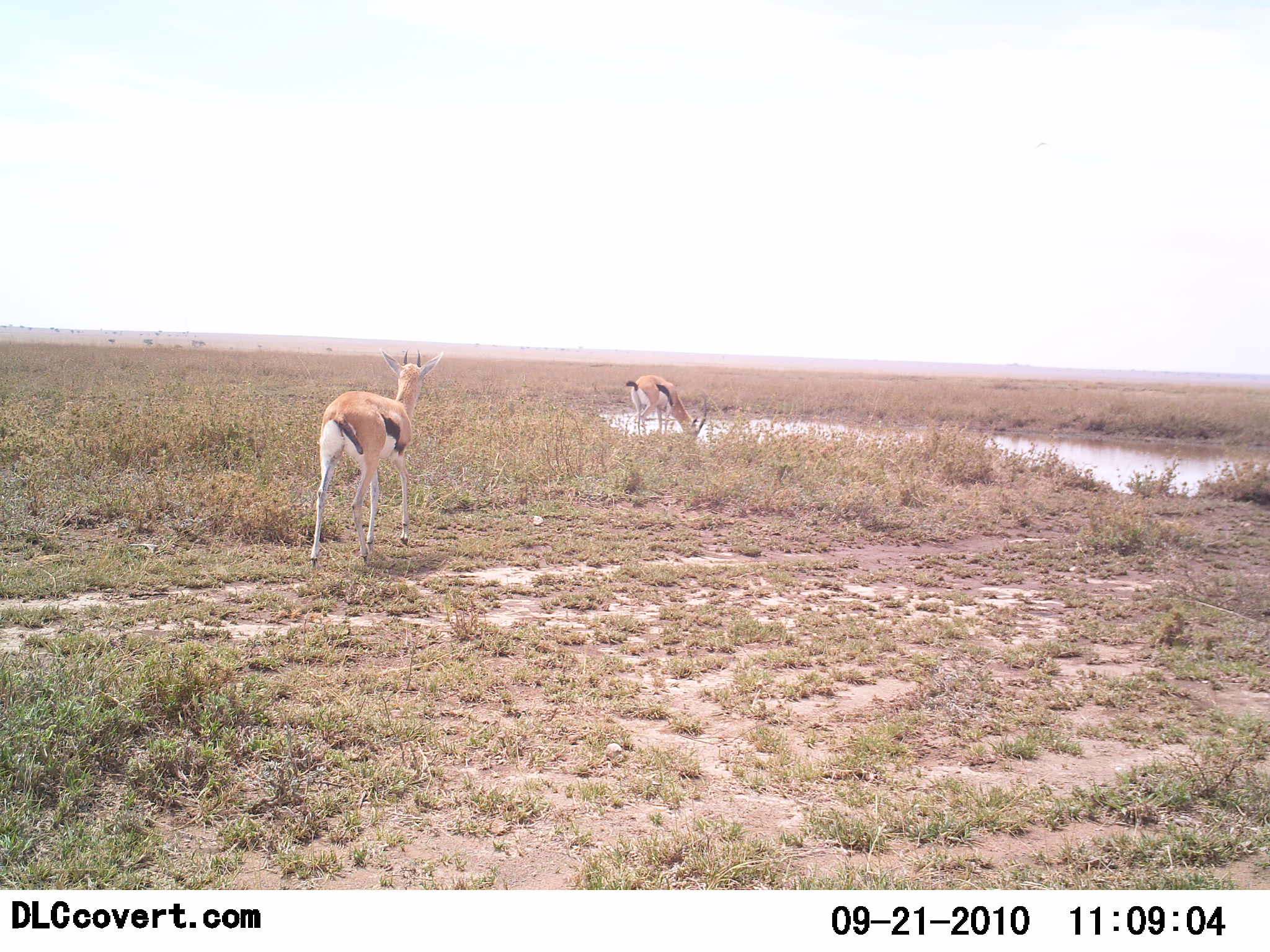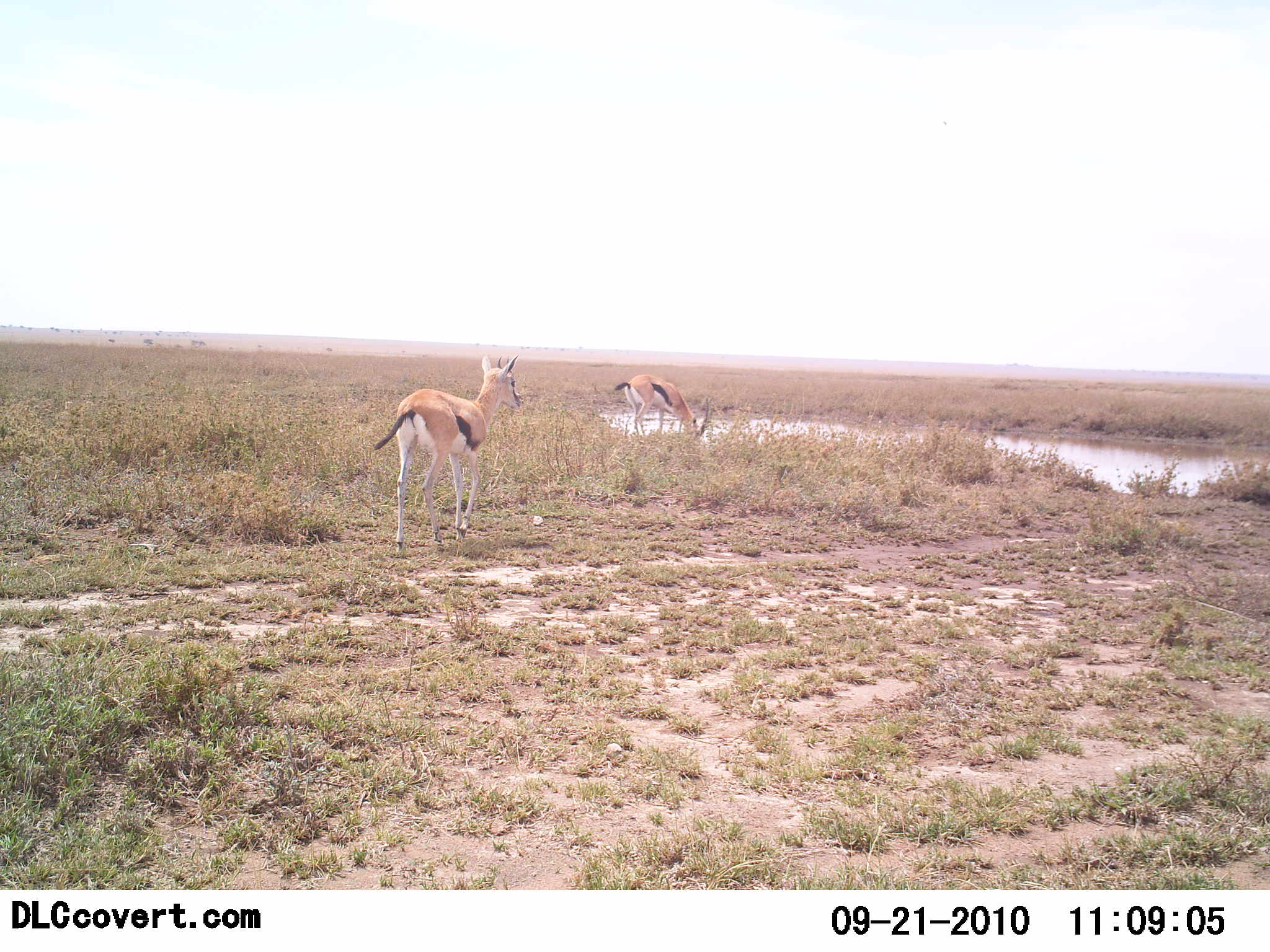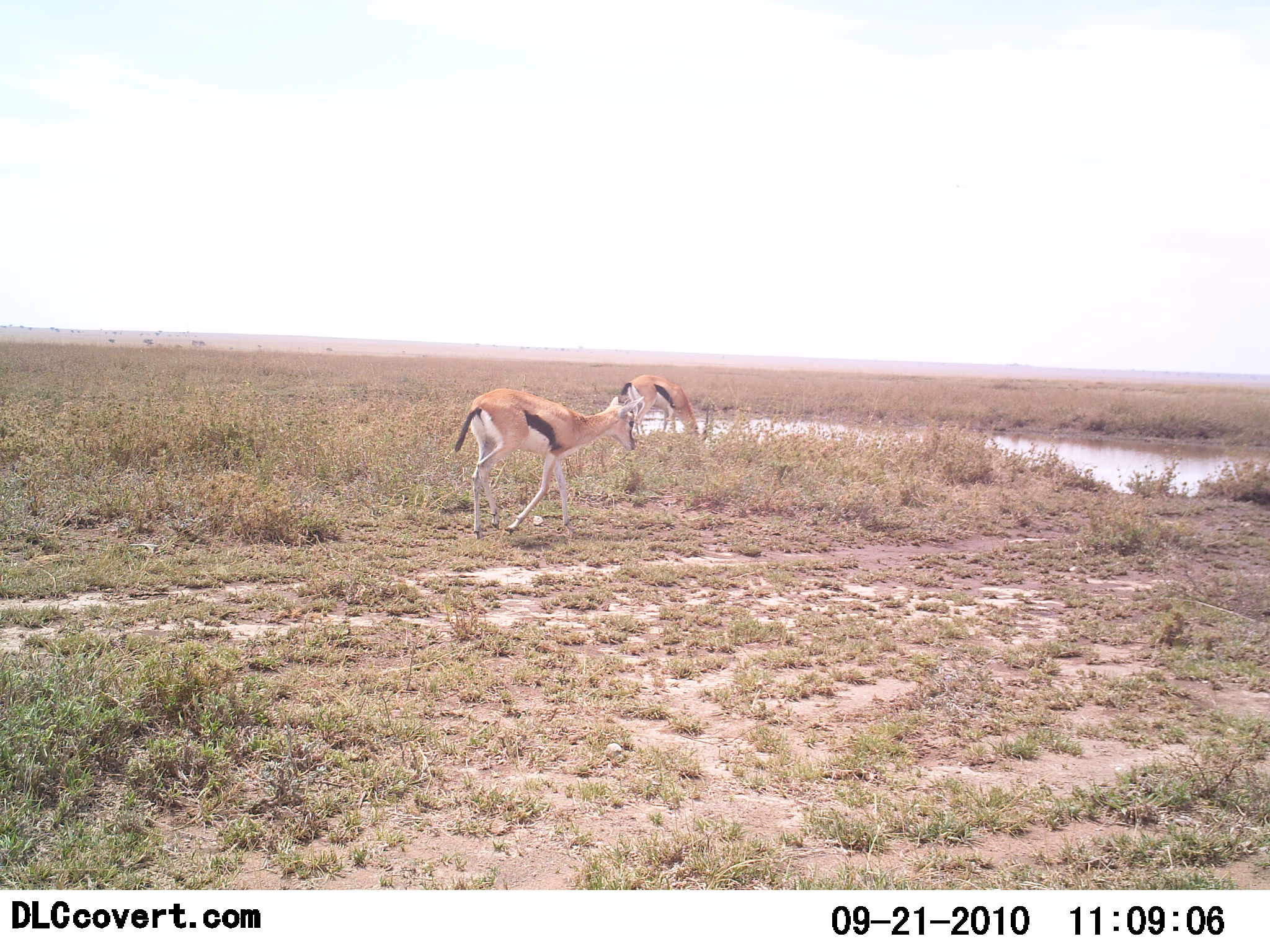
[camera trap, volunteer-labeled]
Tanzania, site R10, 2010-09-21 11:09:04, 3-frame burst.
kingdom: Animalia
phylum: Chordata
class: Mammalia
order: Artiodactyla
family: Bovidae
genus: Eudorcas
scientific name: Eudorcas thomsonii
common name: thomson's gazelle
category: gazellethomsons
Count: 2.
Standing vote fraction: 27%.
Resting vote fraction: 7%.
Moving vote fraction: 53%.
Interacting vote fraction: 0%.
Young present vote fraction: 0%.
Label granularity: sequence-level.